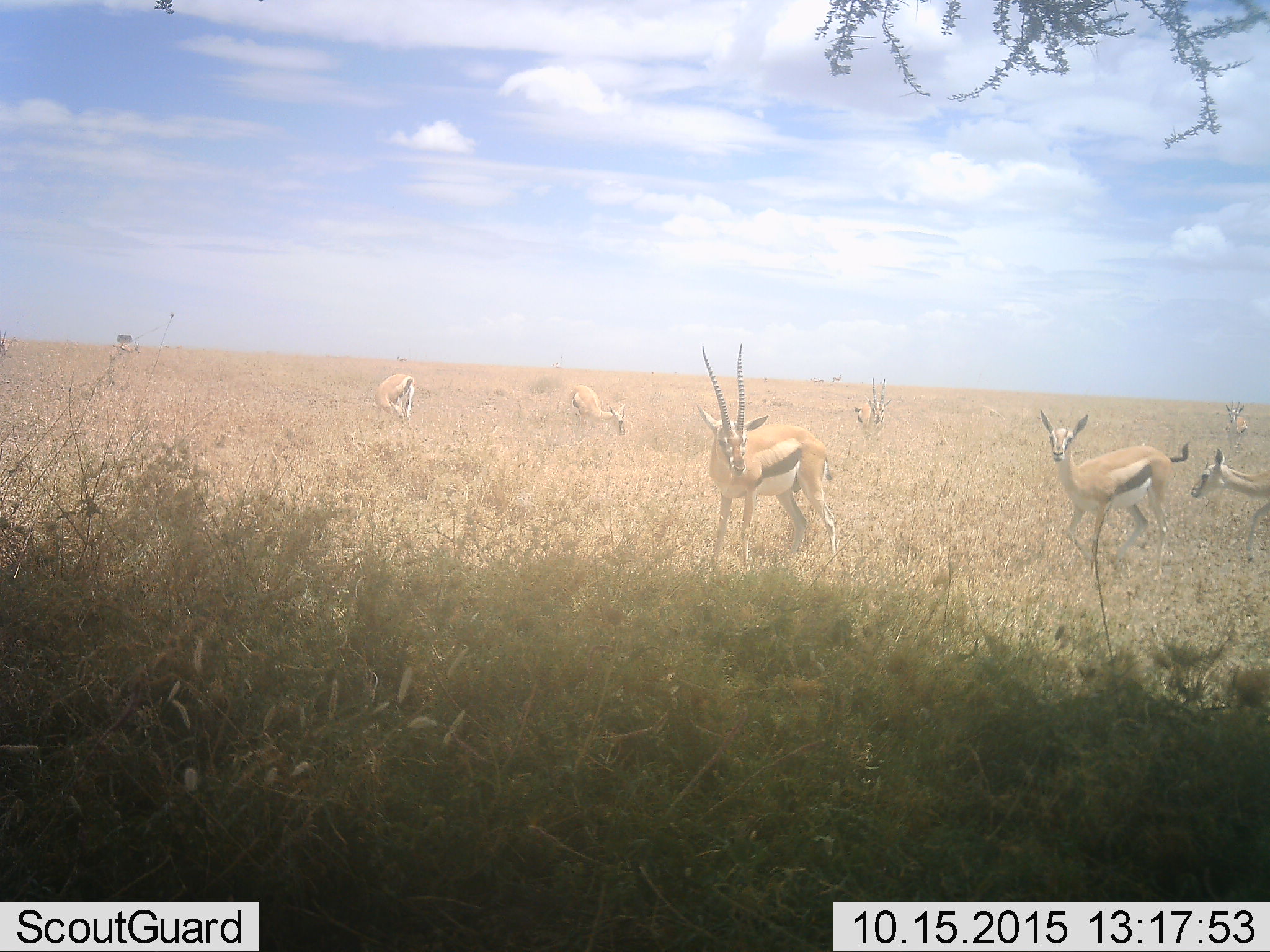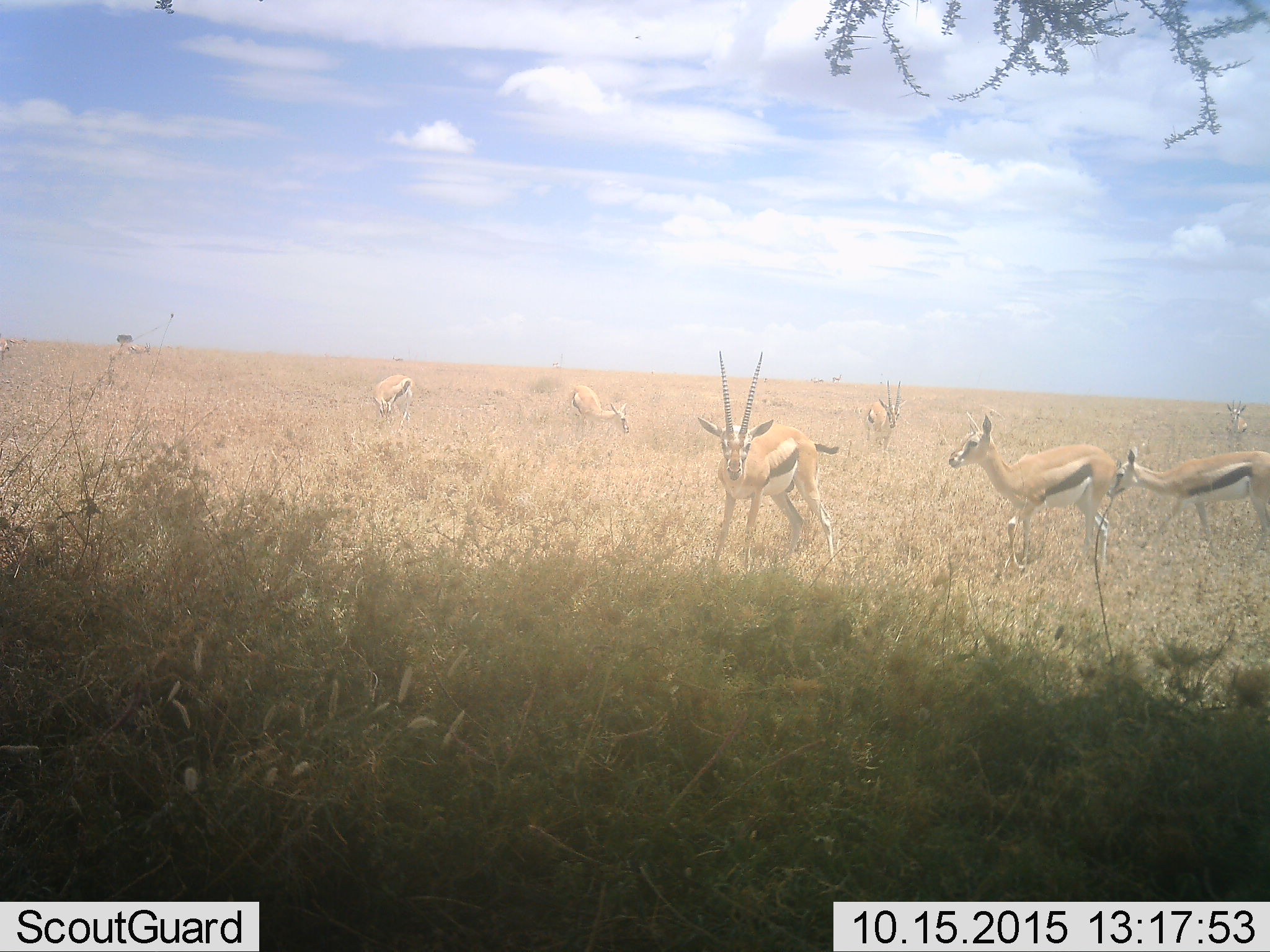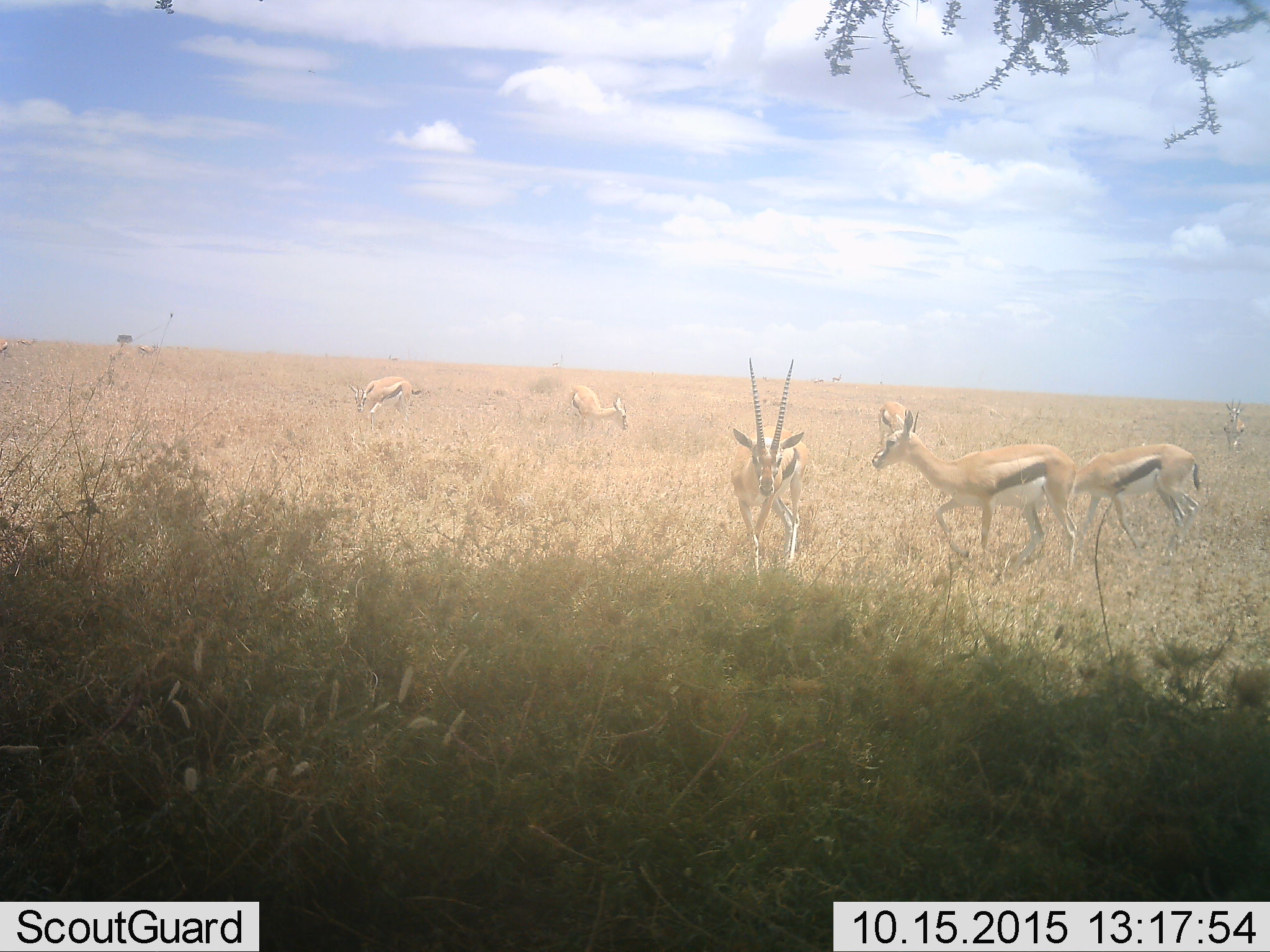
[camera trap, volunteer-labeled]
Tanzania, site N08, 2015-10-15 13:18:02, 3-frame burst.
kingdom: Animalia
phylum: Chordata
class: Mammalia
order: Artiodactyla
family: Bovidae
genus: Eudorcas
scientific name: Eudorcas thomsonii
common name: thomson's gazelle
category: gazellethomsons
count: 11-50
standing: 75%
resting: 0%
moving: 75%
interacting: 12%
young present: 0%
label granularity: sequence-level